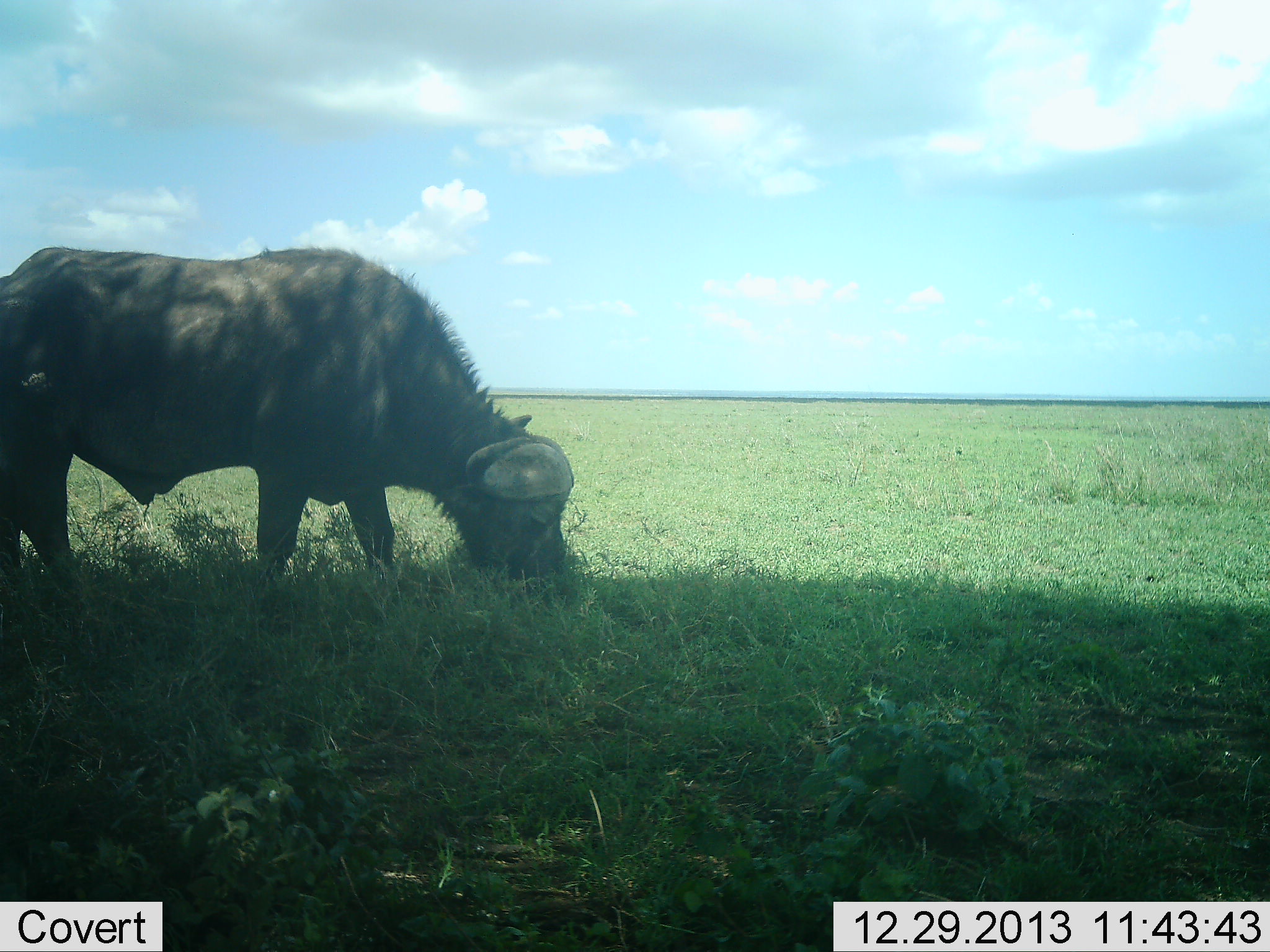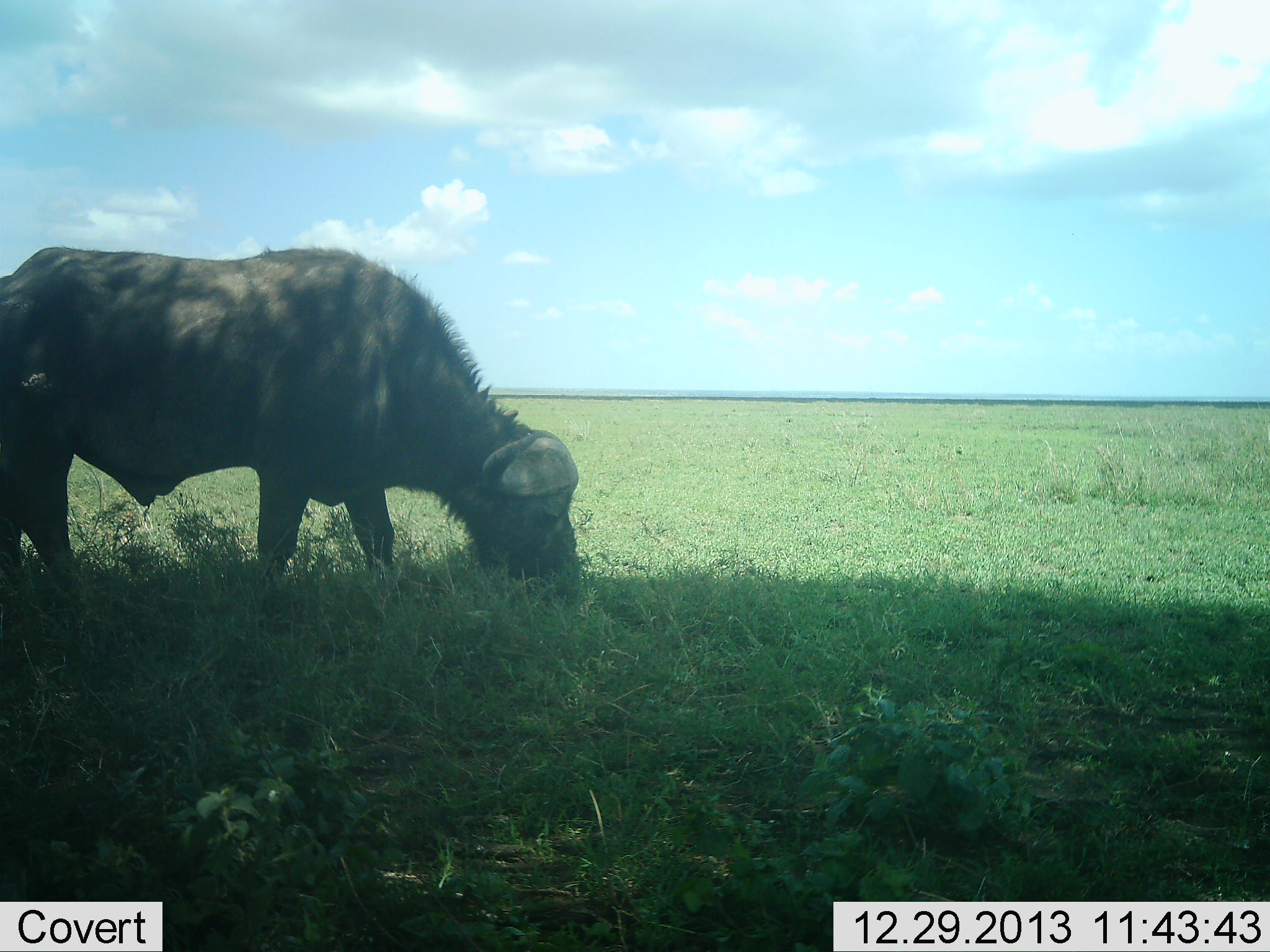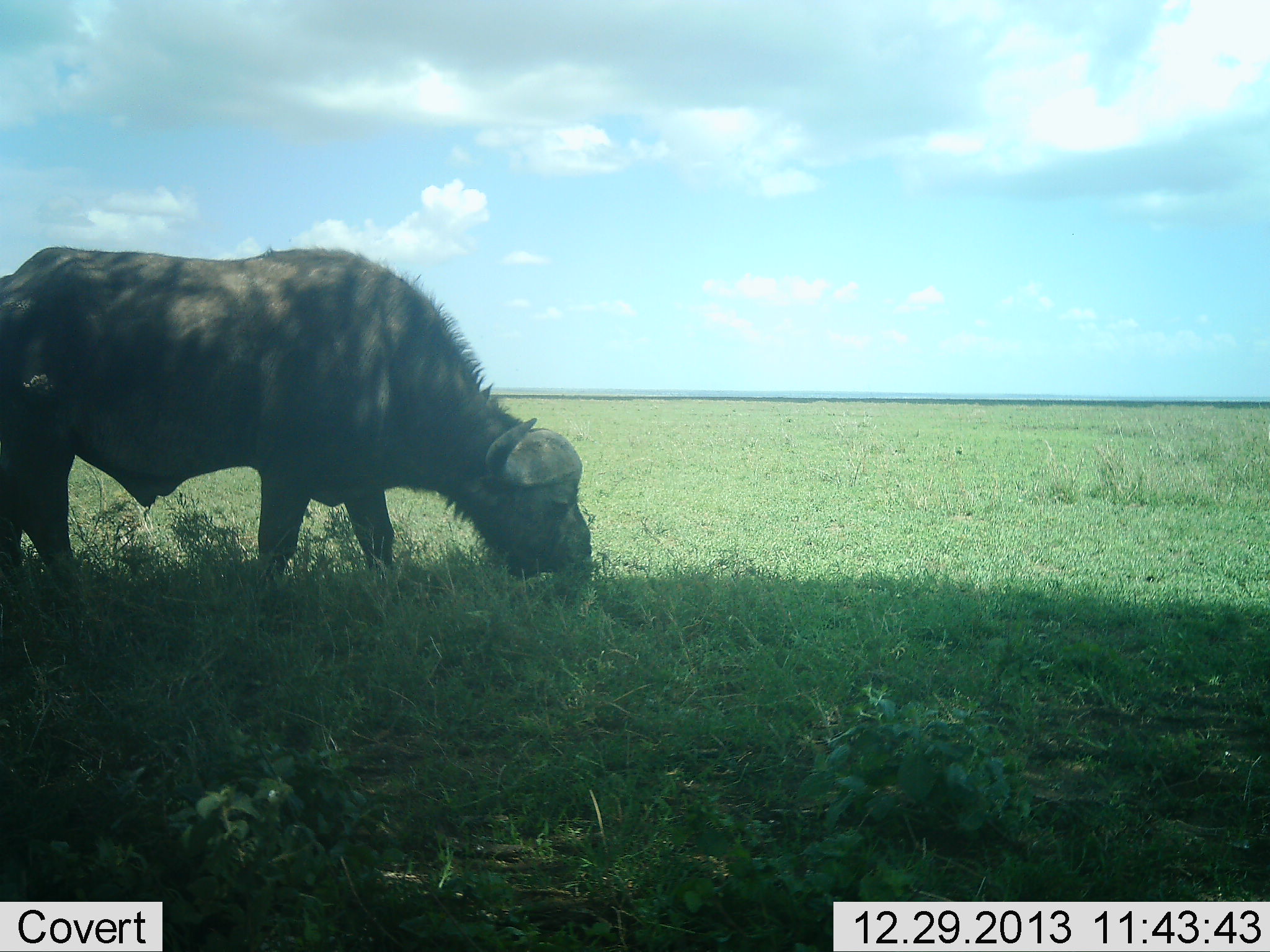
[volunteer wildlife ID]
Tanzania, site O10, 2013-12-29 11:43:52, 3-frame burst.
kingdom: Animalia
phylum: Chordata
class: Mammalia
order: Artiodactyla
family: Bovidae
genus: Syncerus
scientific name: Syncerus caffer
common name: cape buffalo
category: buffalo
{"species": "buffalo (cape buffalo) (Syncerus caffer)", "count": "1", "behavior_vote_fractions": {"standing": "0%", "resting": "0%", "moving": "0%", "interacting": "0%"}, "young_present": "0%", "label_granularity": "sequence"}